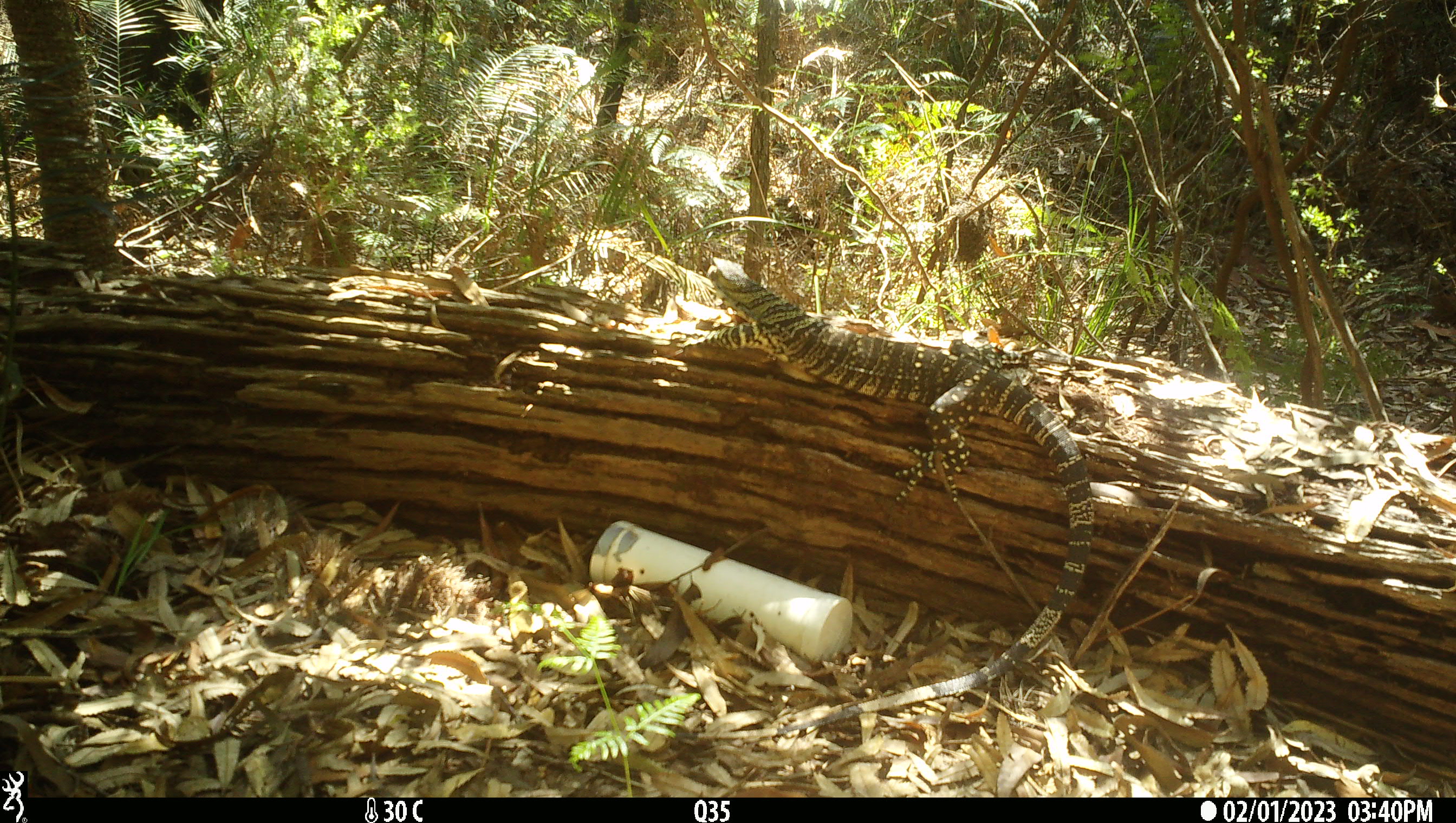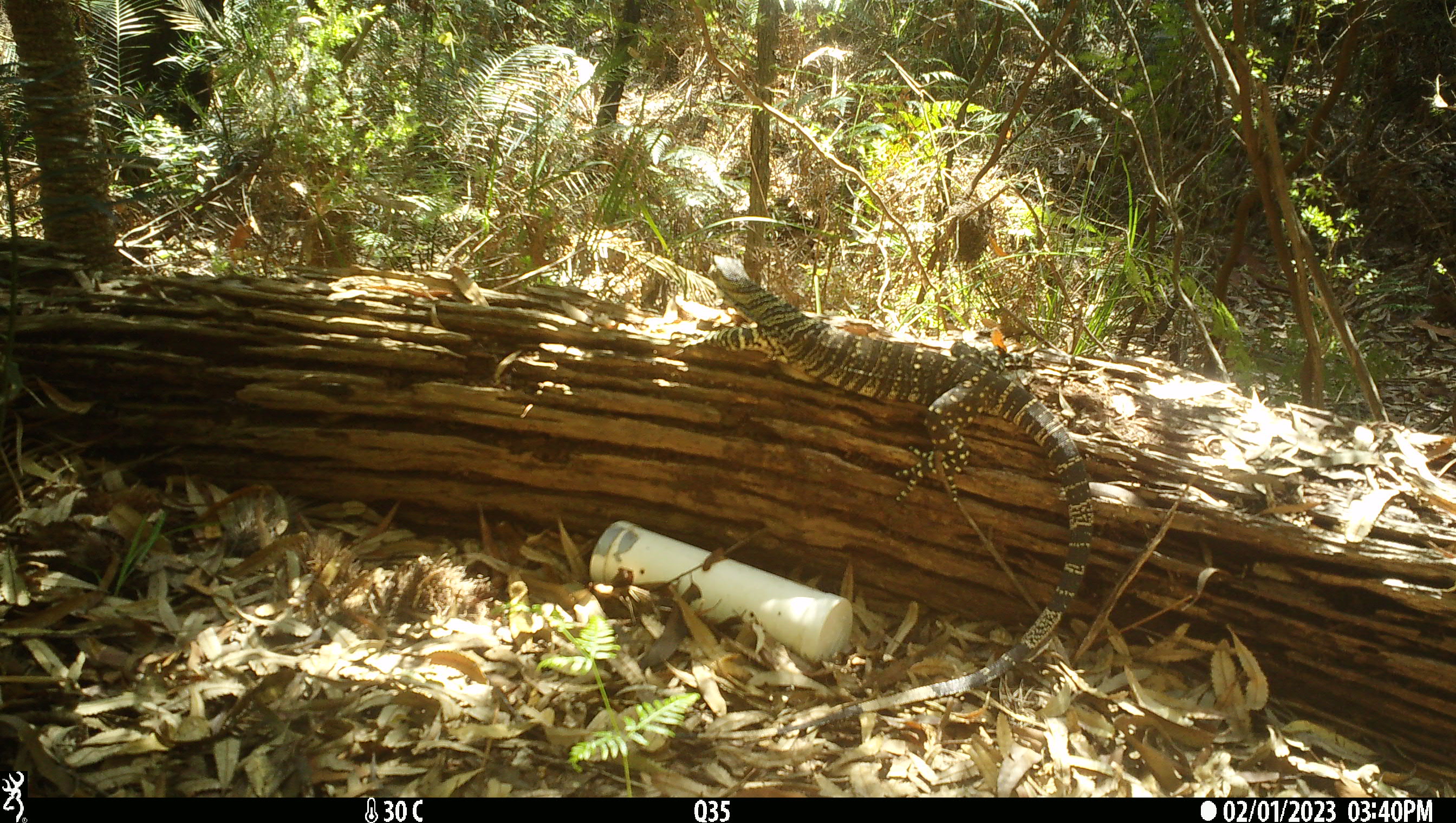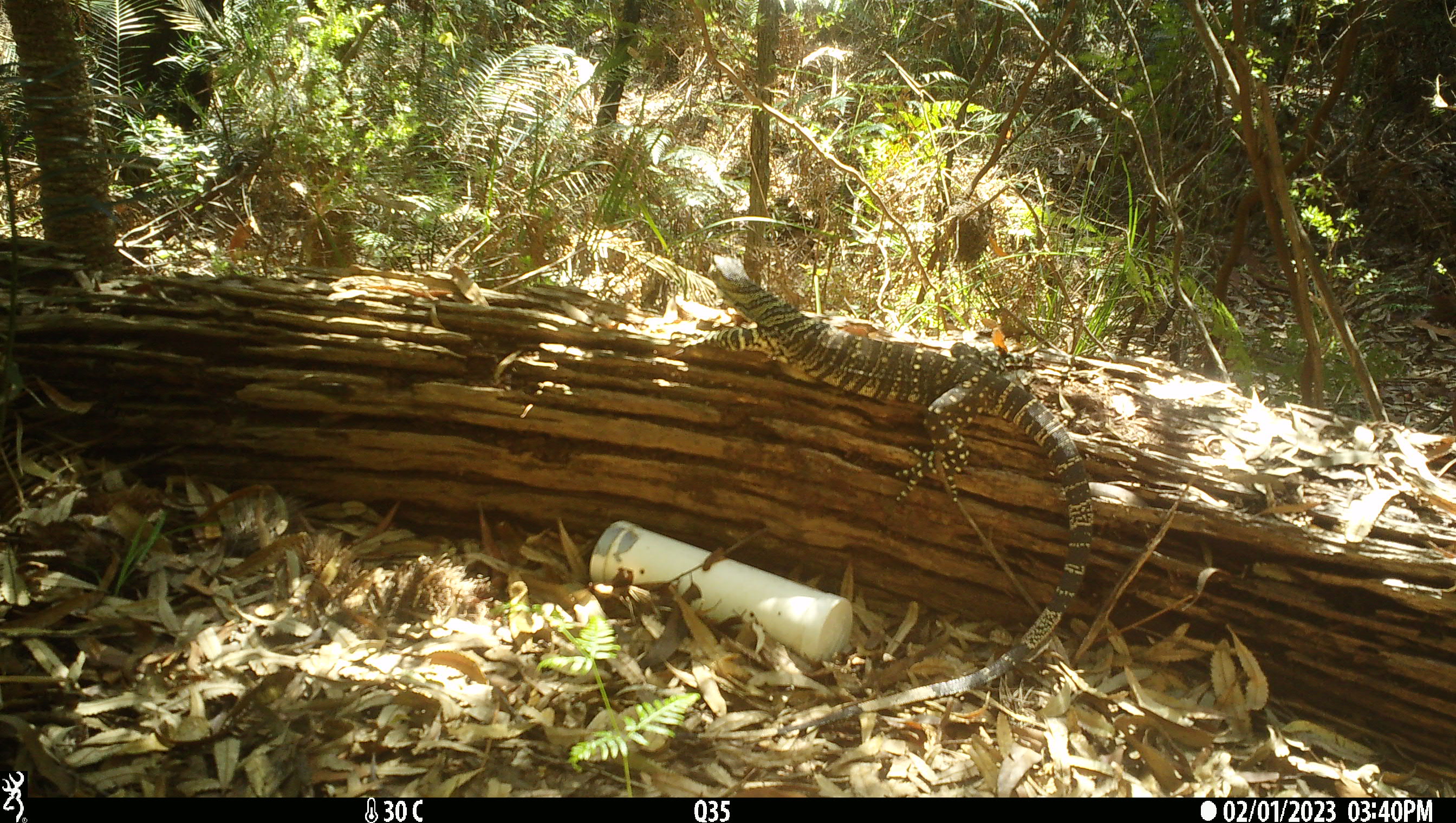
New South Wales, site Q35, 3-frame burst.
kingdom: Animalia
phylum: Chordata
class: Reptilia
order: Squamata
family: Varanidae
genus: Varanus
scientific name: Varanus varius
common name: lace monitor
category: goanna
Goanna (lace monitor) (Varanus varius).